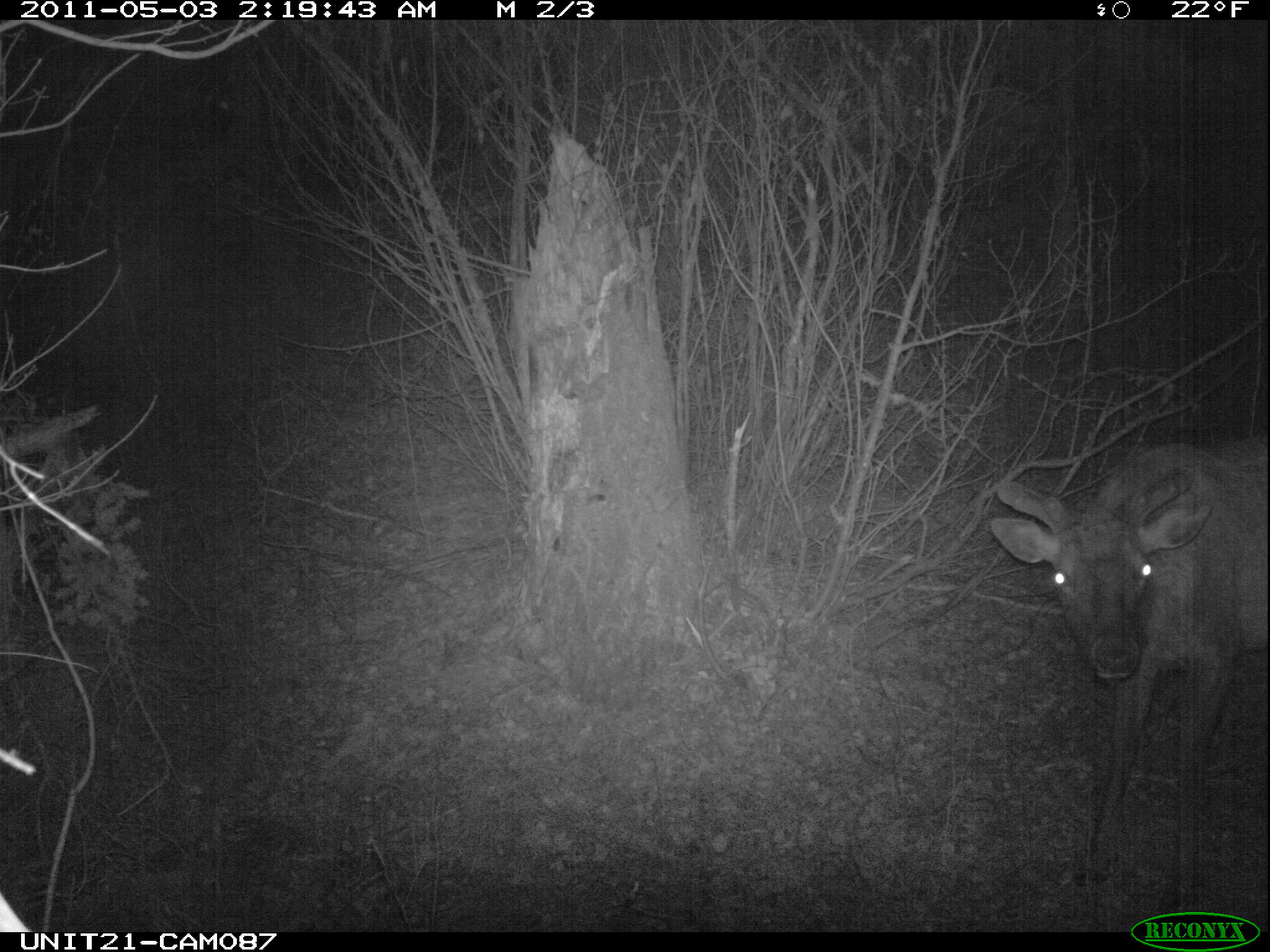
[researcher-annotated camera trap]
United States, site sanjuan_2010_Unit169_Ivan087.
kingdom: Animalia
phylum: Chordata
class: Mammalia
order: Artiodactyla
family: Cervidae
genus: Cervus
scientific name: Cervus elaphus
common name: red deer